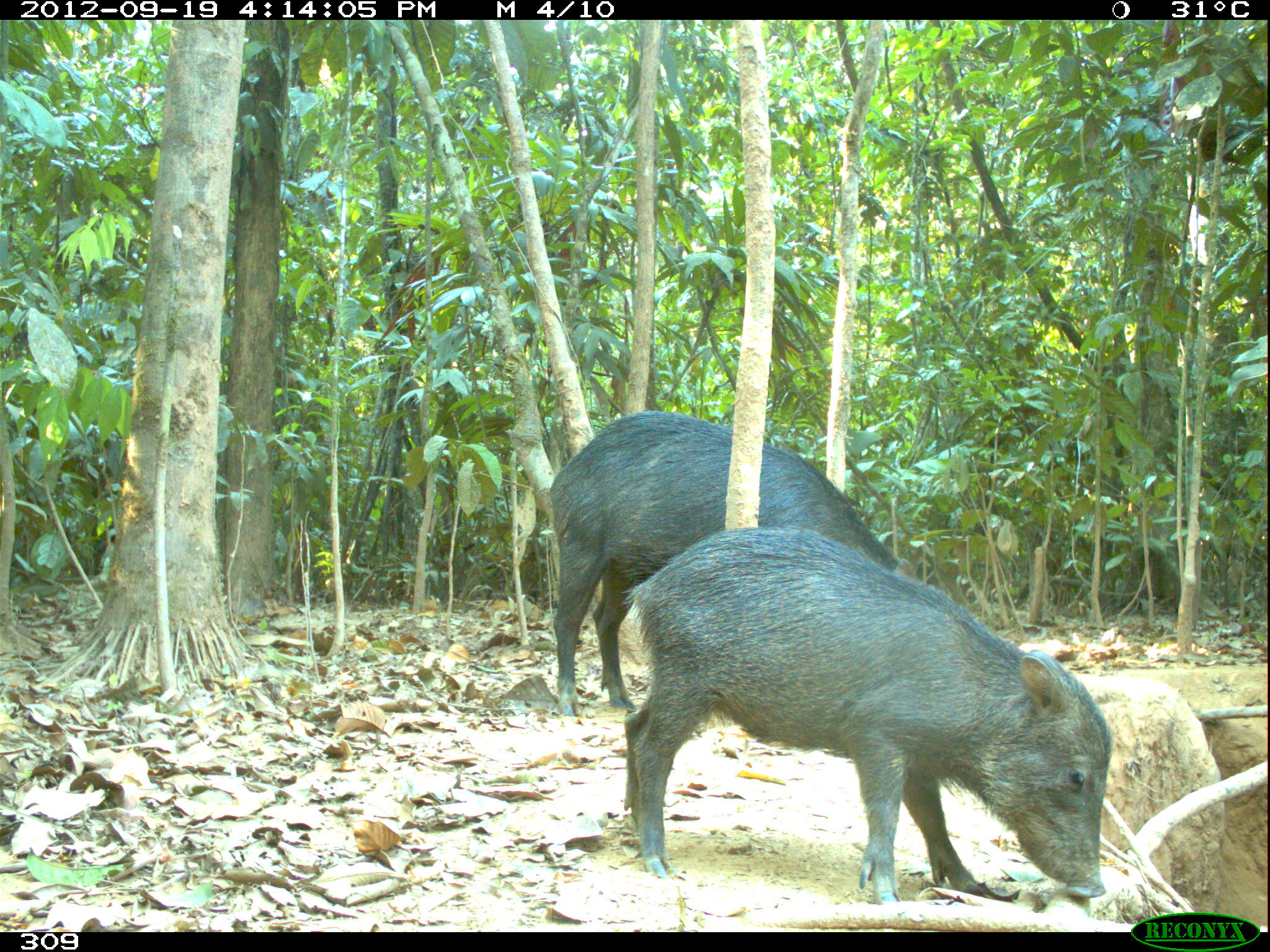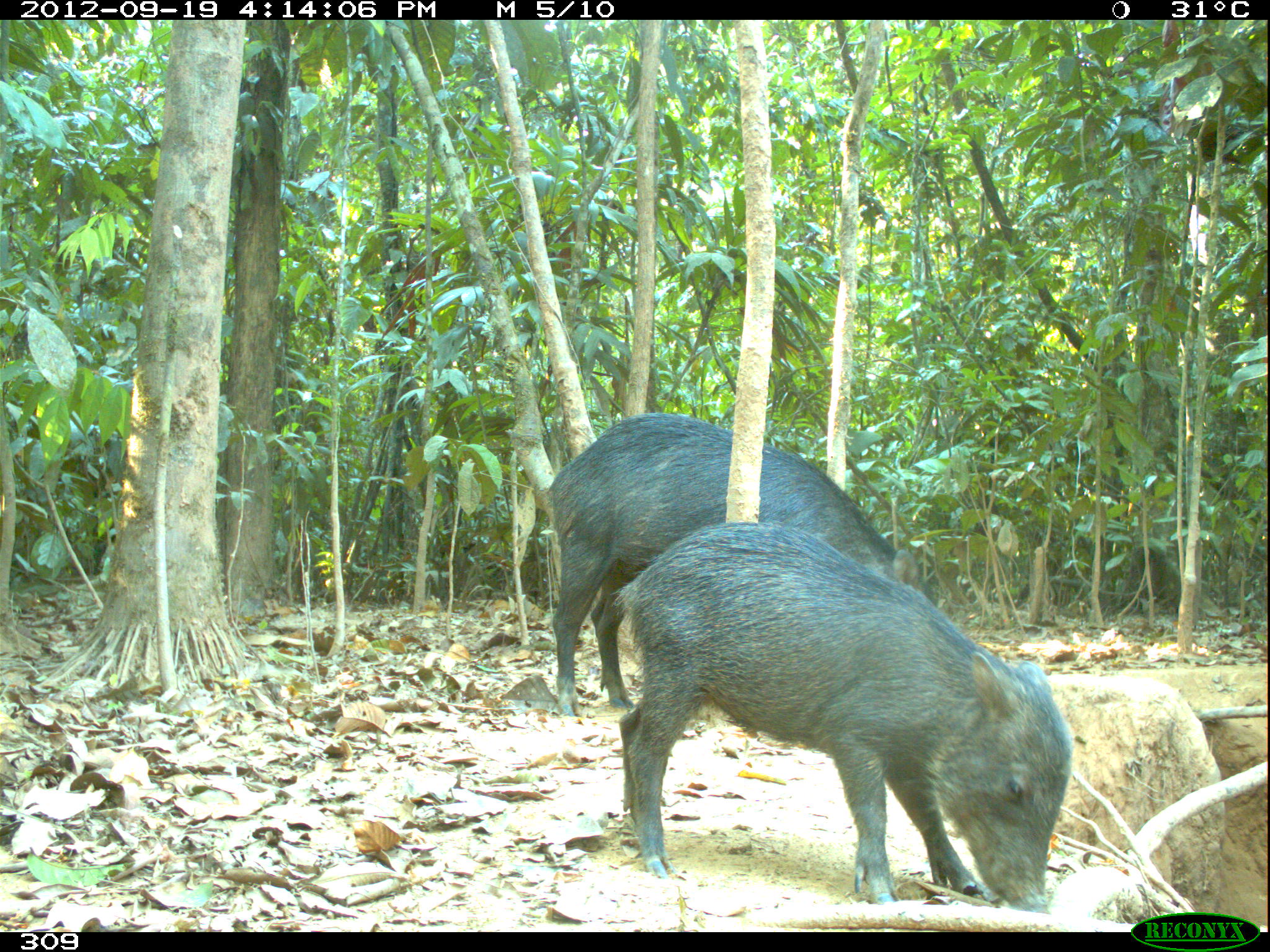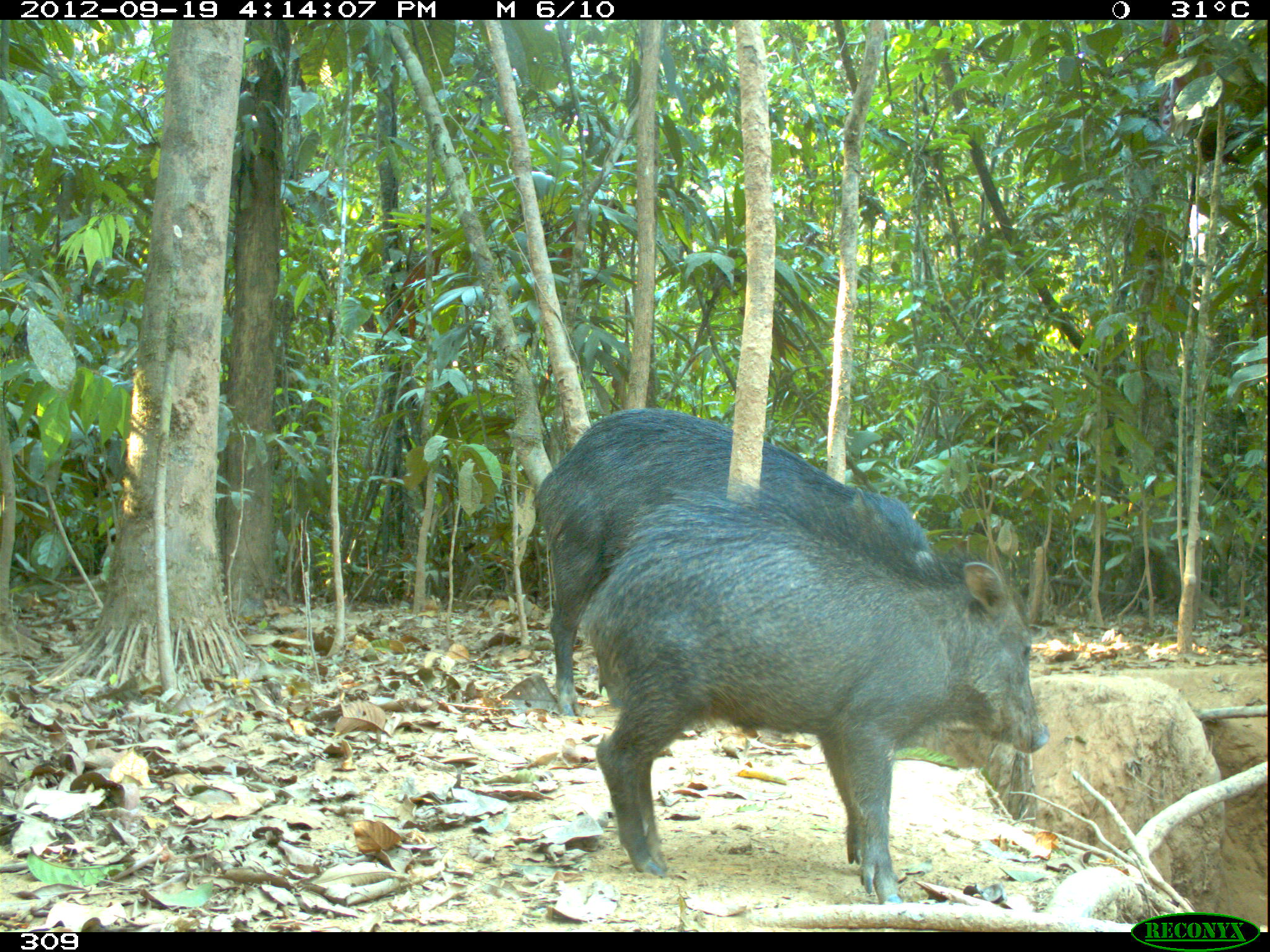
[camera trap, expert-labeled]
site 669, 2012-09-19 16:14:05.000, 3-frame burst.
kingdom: Animalia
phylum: Chordata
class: Mammalia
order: Artiodactyla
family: Tayassuidae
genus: Tayassu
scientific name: Tayassu pecari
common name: white-lipped peccary